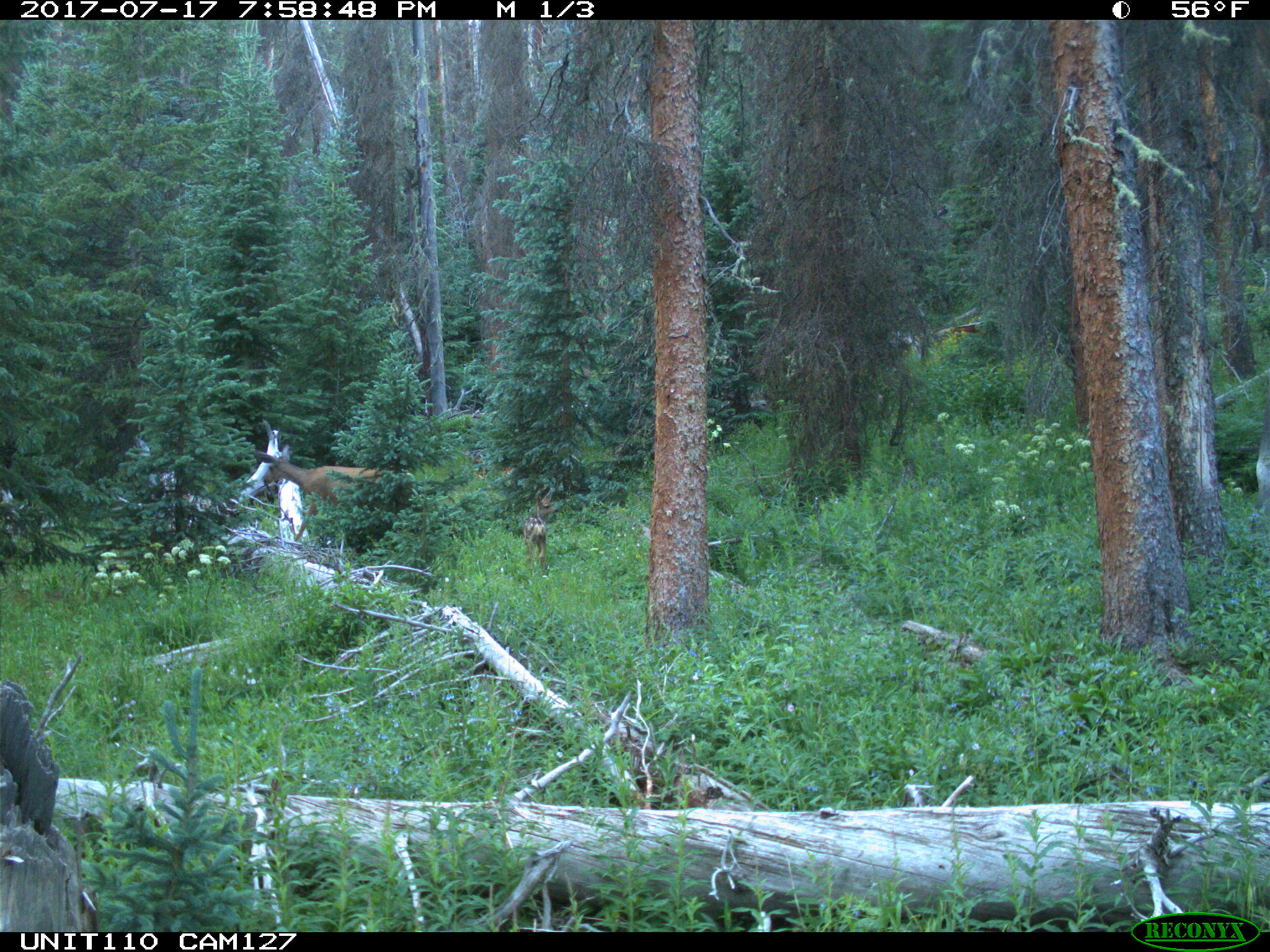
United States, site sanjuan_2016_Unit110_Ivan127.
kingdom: Animalia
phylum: Chordata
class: Mammalia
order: Artiodactyla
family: Cervidae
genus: Odocoileus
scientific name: Odocoileus hemionus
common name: mule deer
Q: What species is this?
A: Odocoileus hemionus (mule deer).